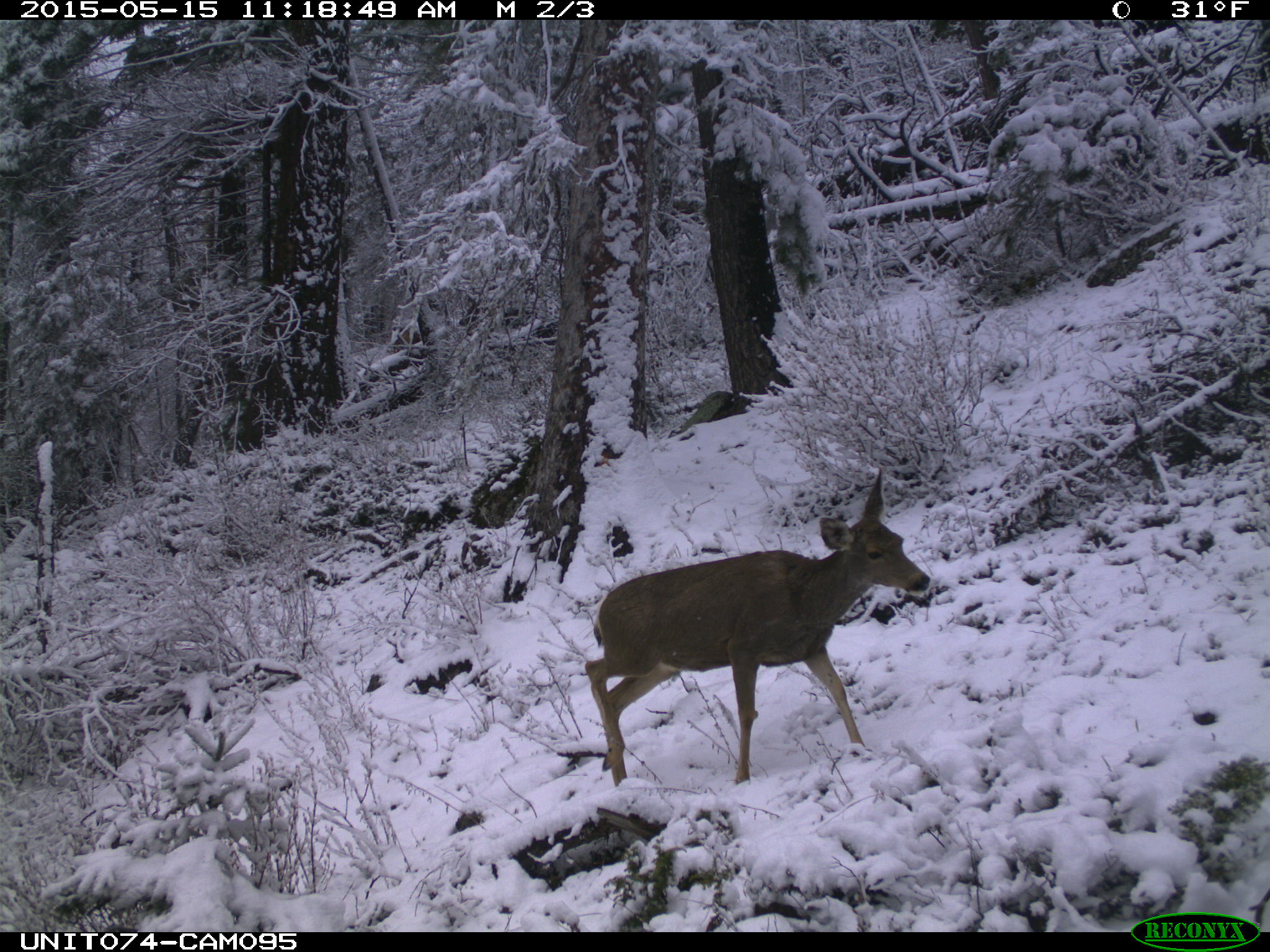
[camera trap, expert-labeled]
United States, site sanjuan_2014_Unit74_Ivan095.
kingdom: Animalia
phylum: Chordata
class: Mammalia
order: Artiodactyla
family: Cervidae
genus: Odocoileus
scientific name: Odocoileus hemionus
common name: mule deer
Odocoileus hemionus (mule deer).